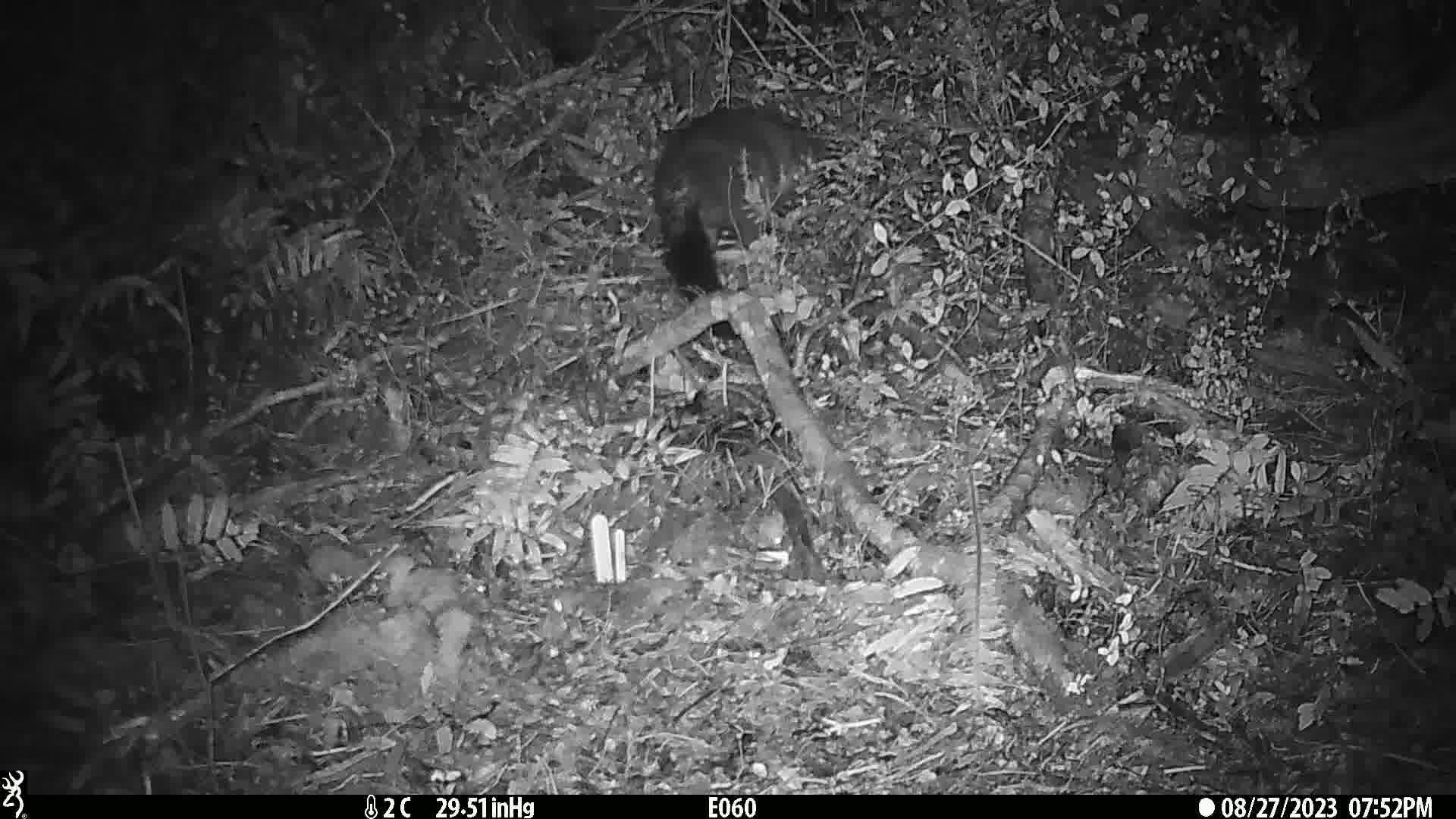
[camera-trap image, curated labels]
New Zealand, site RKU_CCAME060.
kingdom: Animalia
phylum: Chordata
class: Mammalia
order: Diprotodontia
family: Phalangeridae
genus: Trichosurus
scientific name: Trichosurus vulpecula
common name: common brushtail possum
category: possum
Possum (common brushtail possum) (Trichosurus vulpecula).